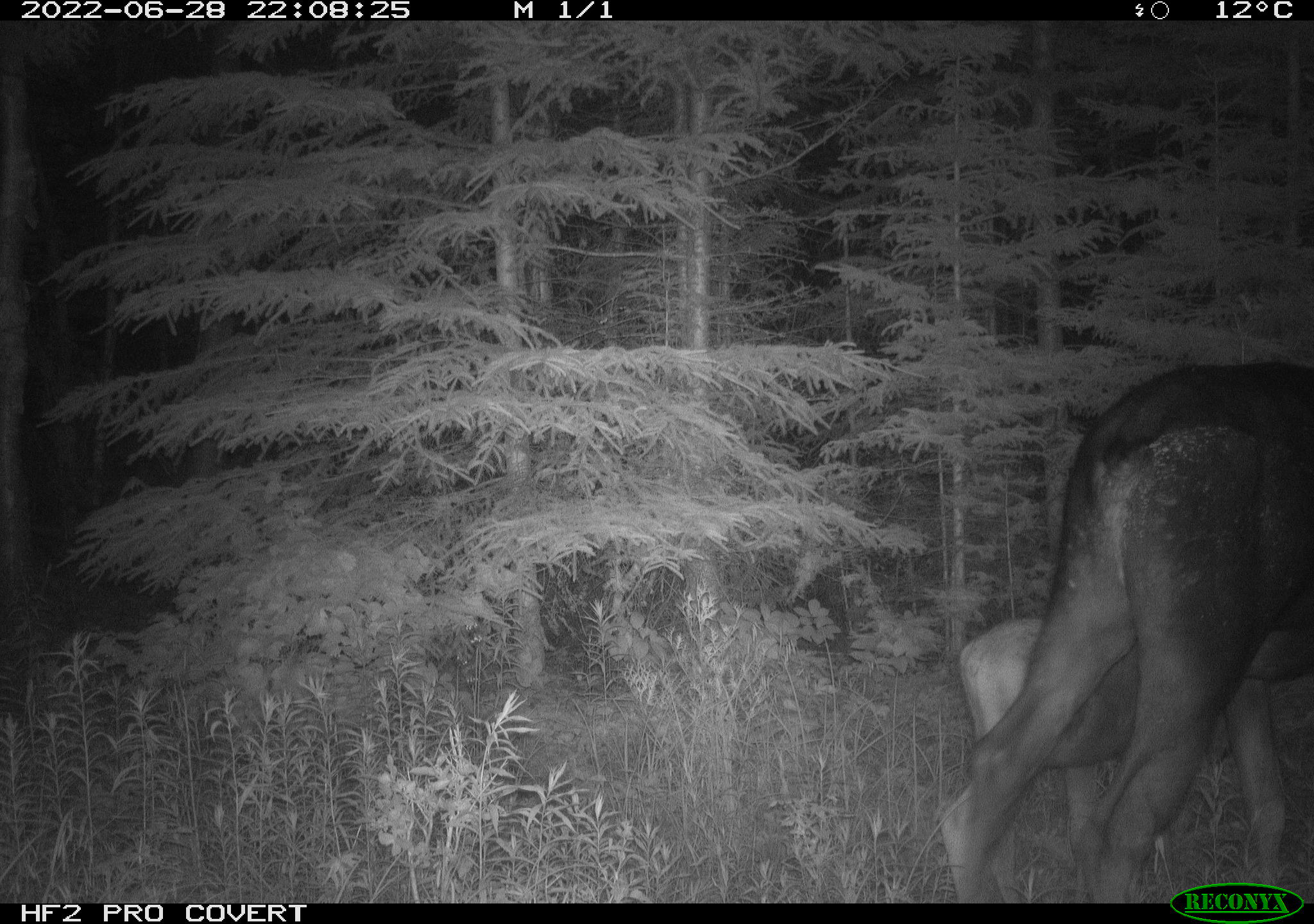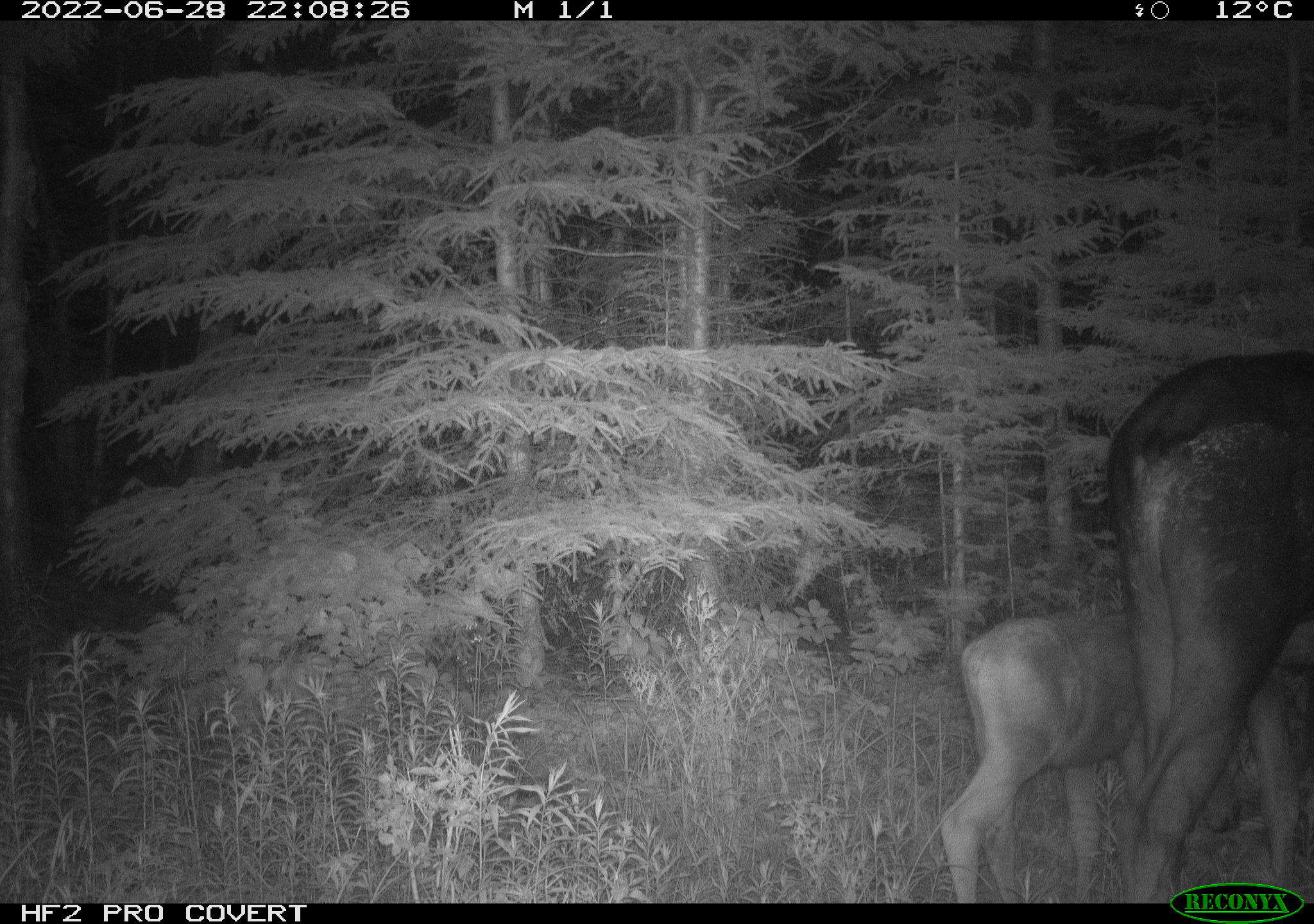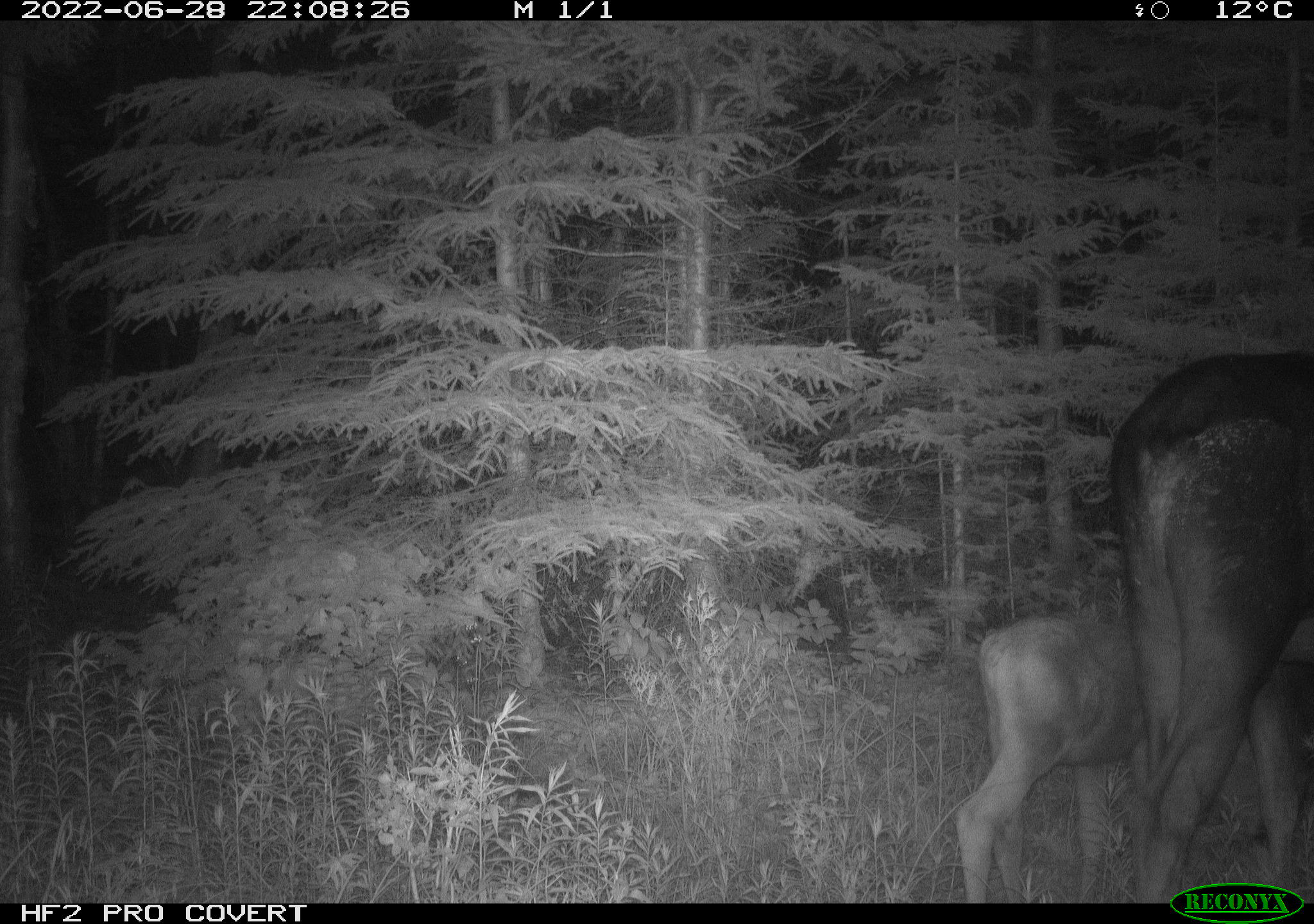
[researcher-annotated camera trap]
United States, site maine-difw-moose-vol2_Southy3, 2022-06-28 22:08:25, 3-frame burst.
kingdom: Animalia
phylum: Chordata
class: Mammalia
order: Artiodactyla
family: Cervidae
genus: Alces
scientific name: Alces alces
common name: moose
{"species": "moose (Alces alces)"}